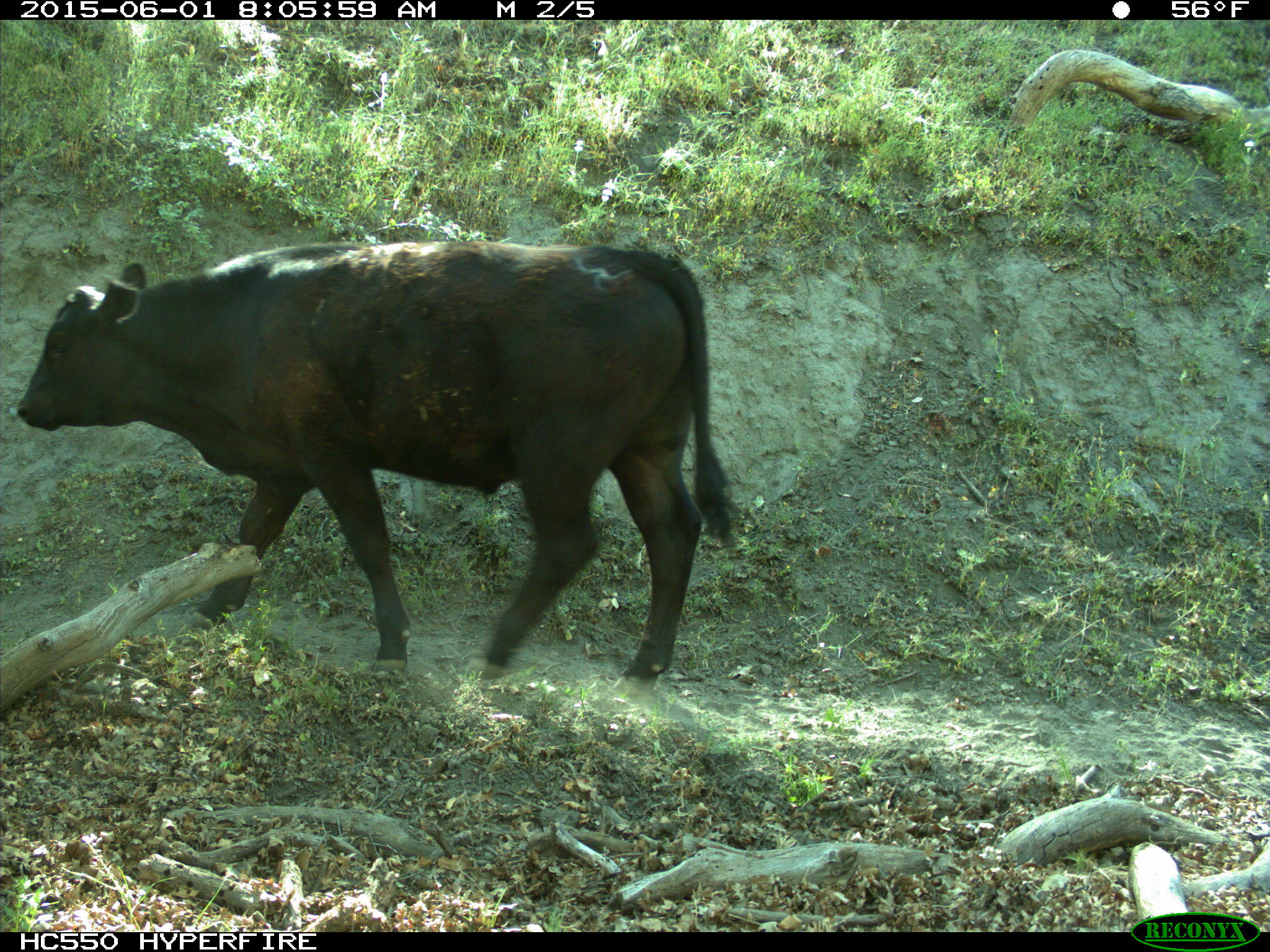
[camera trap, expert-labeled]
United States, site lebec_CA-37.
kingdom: Animalia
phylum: Chordata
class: Mammalia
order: Artiodactyla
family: Bovidae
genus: Bos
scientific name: Bos taurus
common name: domestic cow